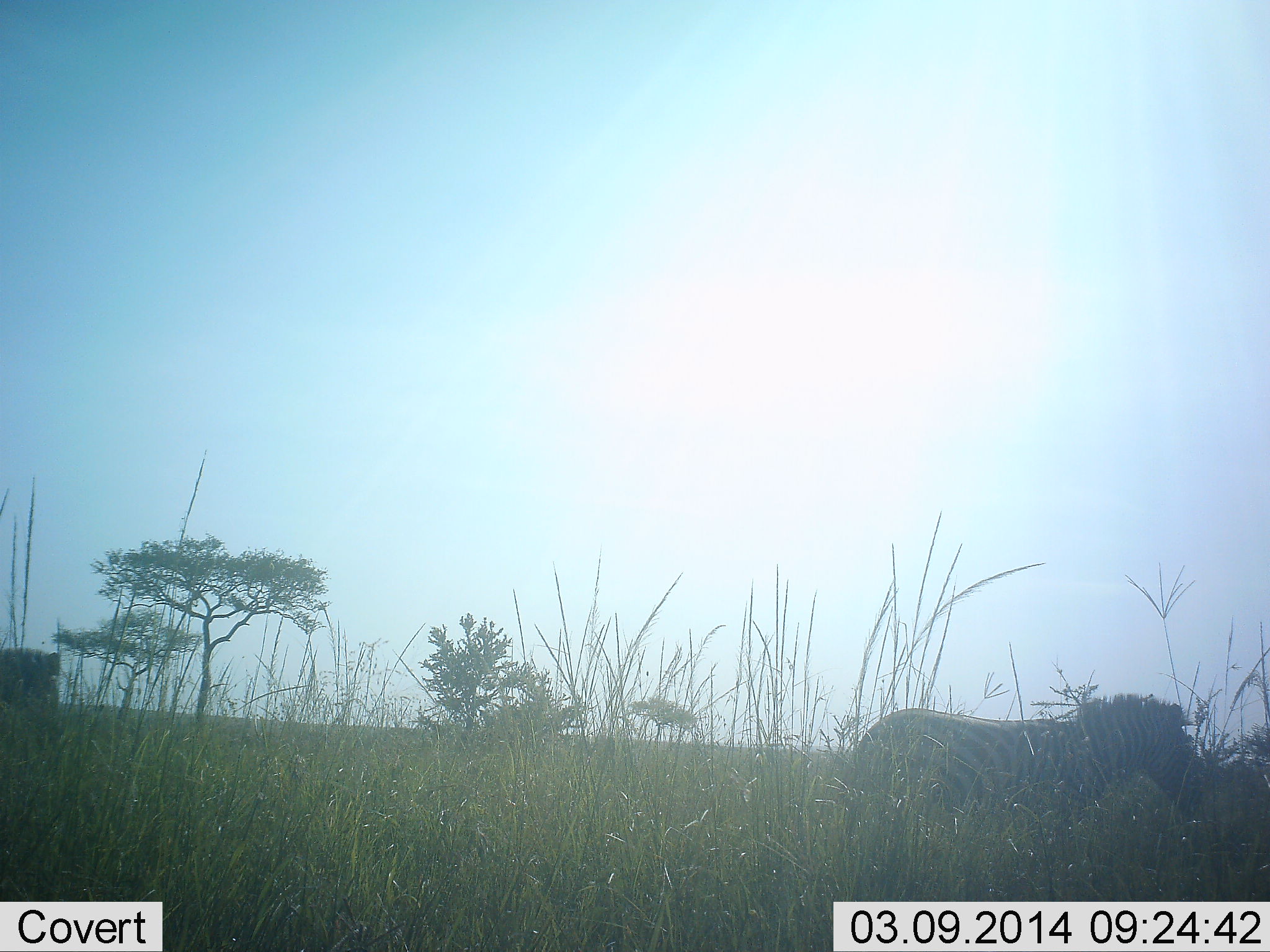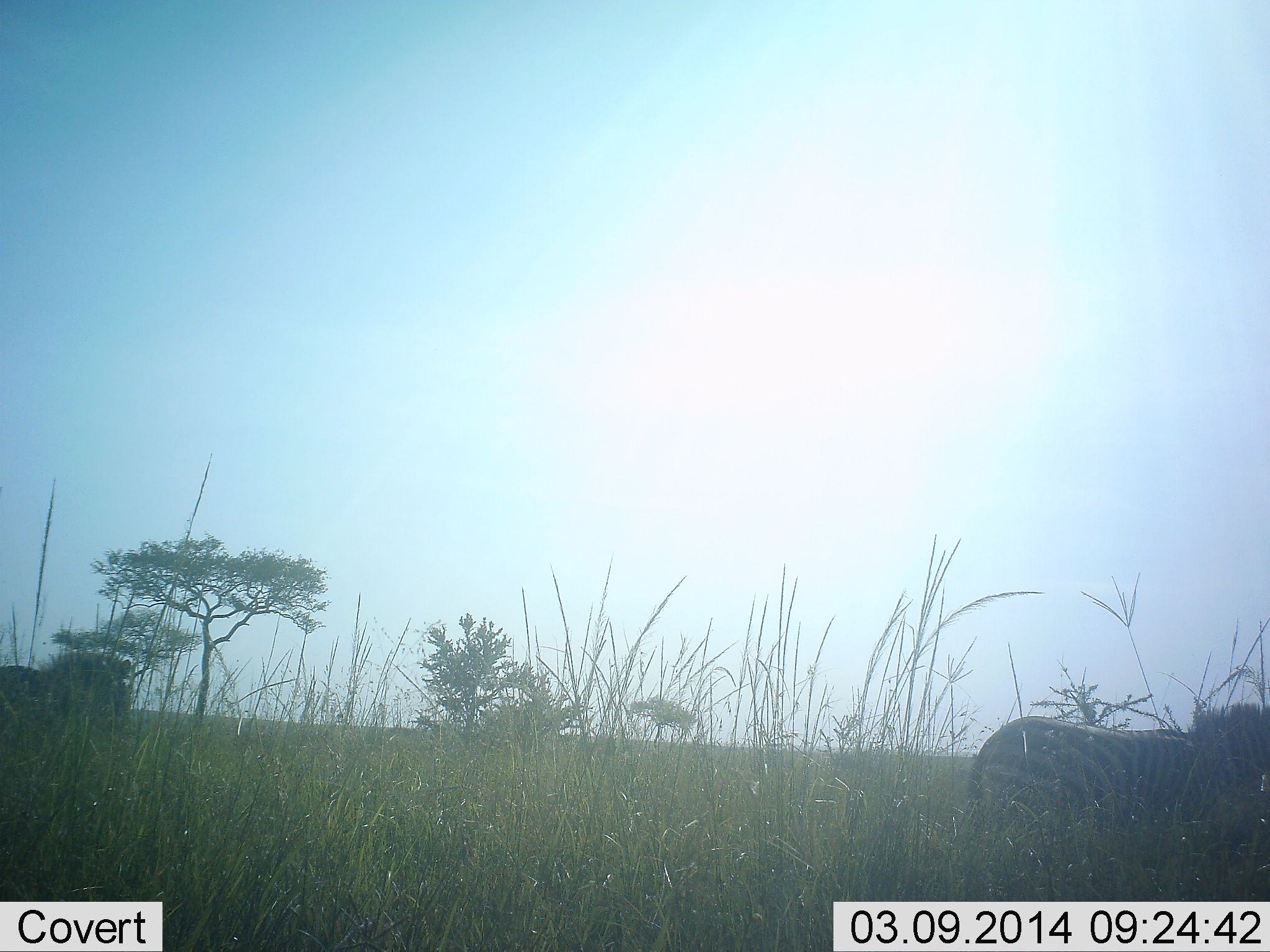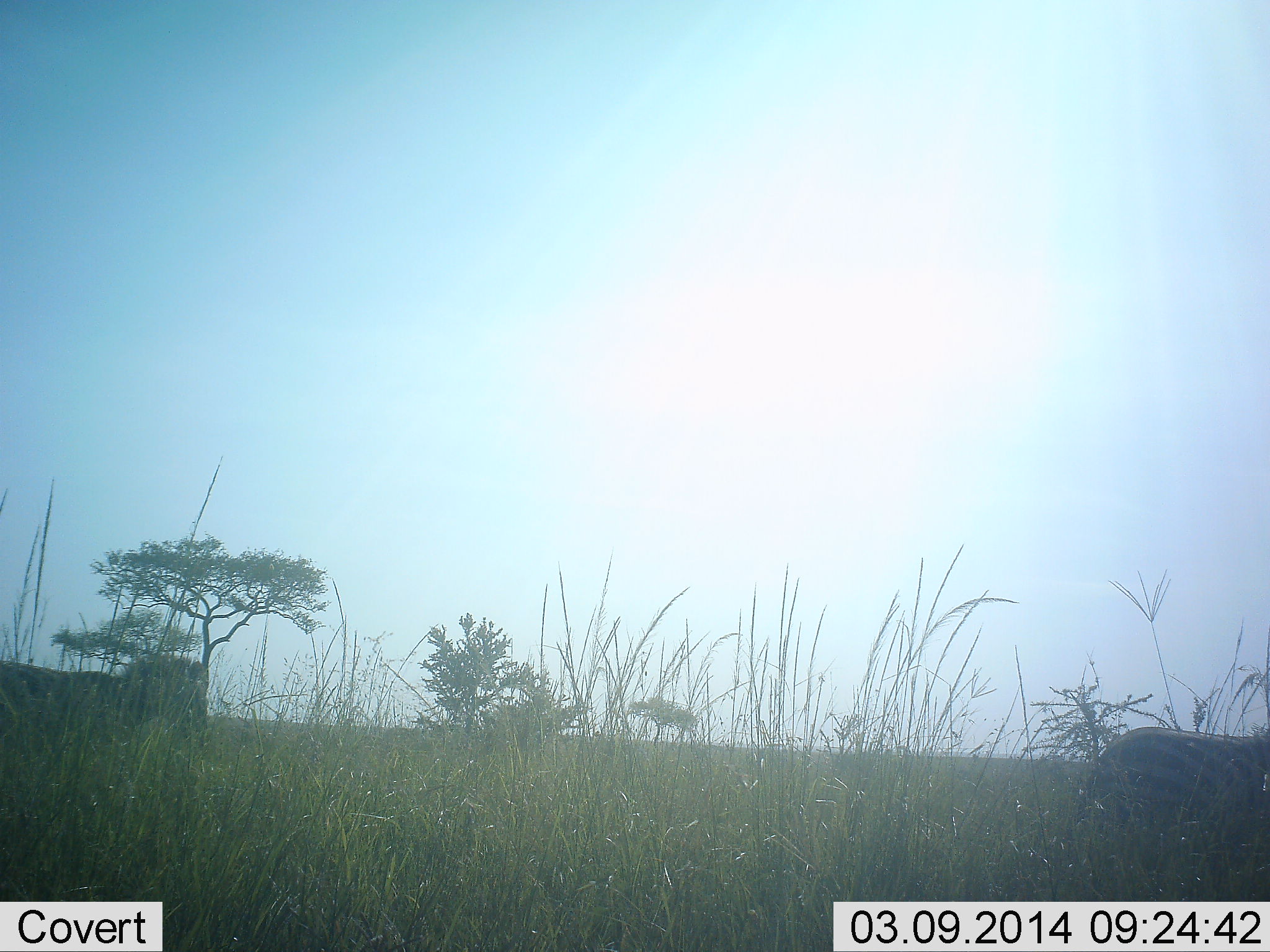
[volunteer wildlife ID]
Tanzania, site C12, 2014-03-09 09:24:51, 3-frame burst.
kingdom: Animalia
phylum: Chordata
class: Mammalia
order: Perissodactyla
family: Equidae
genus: Equus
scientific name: Equus quagga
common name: plains zebra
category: zebra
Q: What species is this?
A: Zebra (plains zebra) (Equus quagga).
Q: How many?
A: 2.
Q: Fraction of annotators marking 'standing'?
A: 18%.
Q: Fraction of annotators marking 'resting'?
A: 0%.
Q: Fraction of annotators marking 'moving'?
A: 91%.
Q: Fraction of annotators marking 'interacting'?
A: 0%.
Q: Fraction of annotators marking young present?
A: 0%.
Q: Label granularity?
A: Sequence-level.